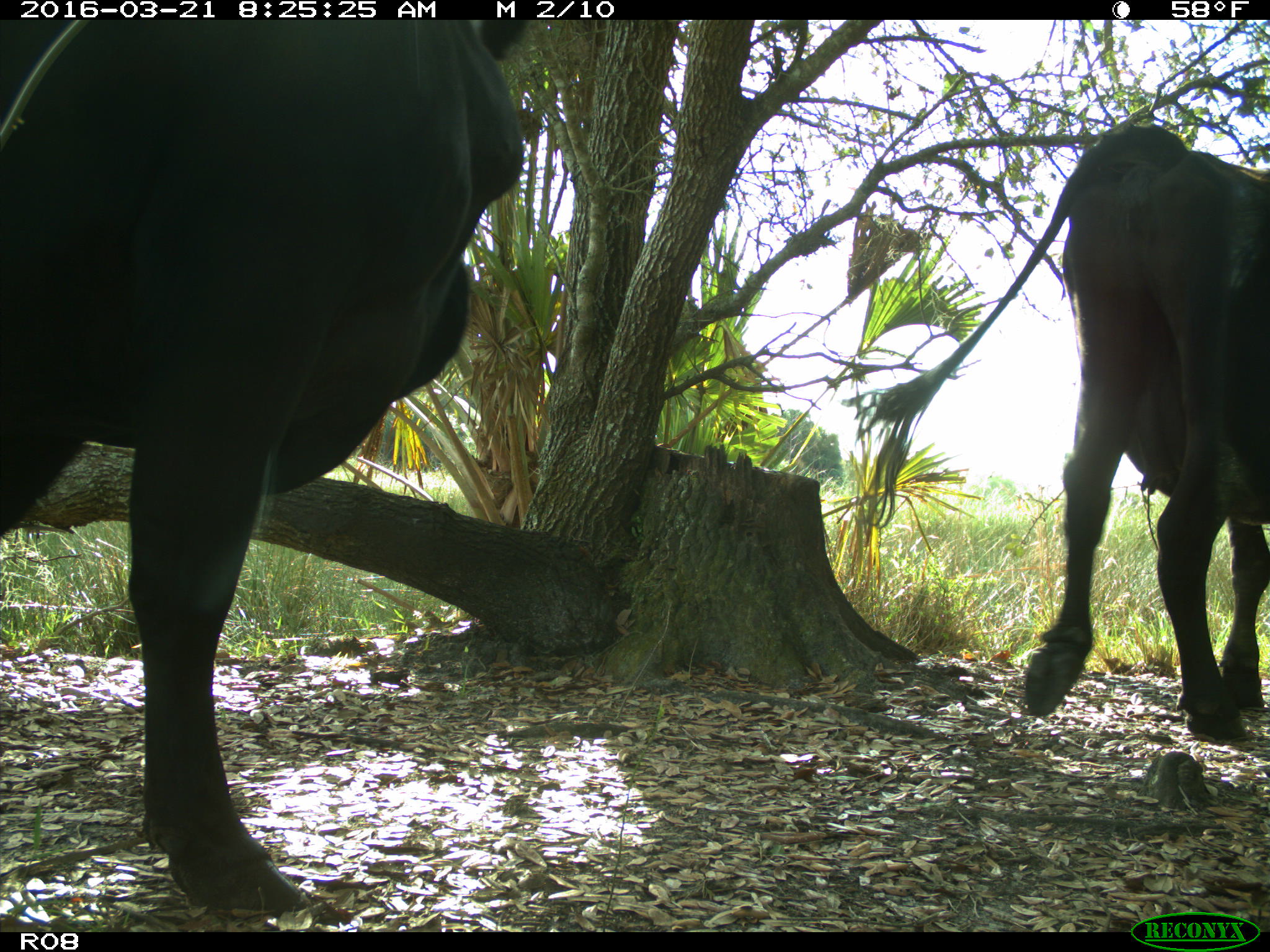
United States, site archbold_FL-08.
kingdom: Animalia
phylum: Chordata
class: Mammalia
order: Artiodactyla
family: Bovidae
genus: Bos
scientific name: Bos taurus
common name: domestic cow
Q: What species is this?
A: Bos taurus (domestic cow).